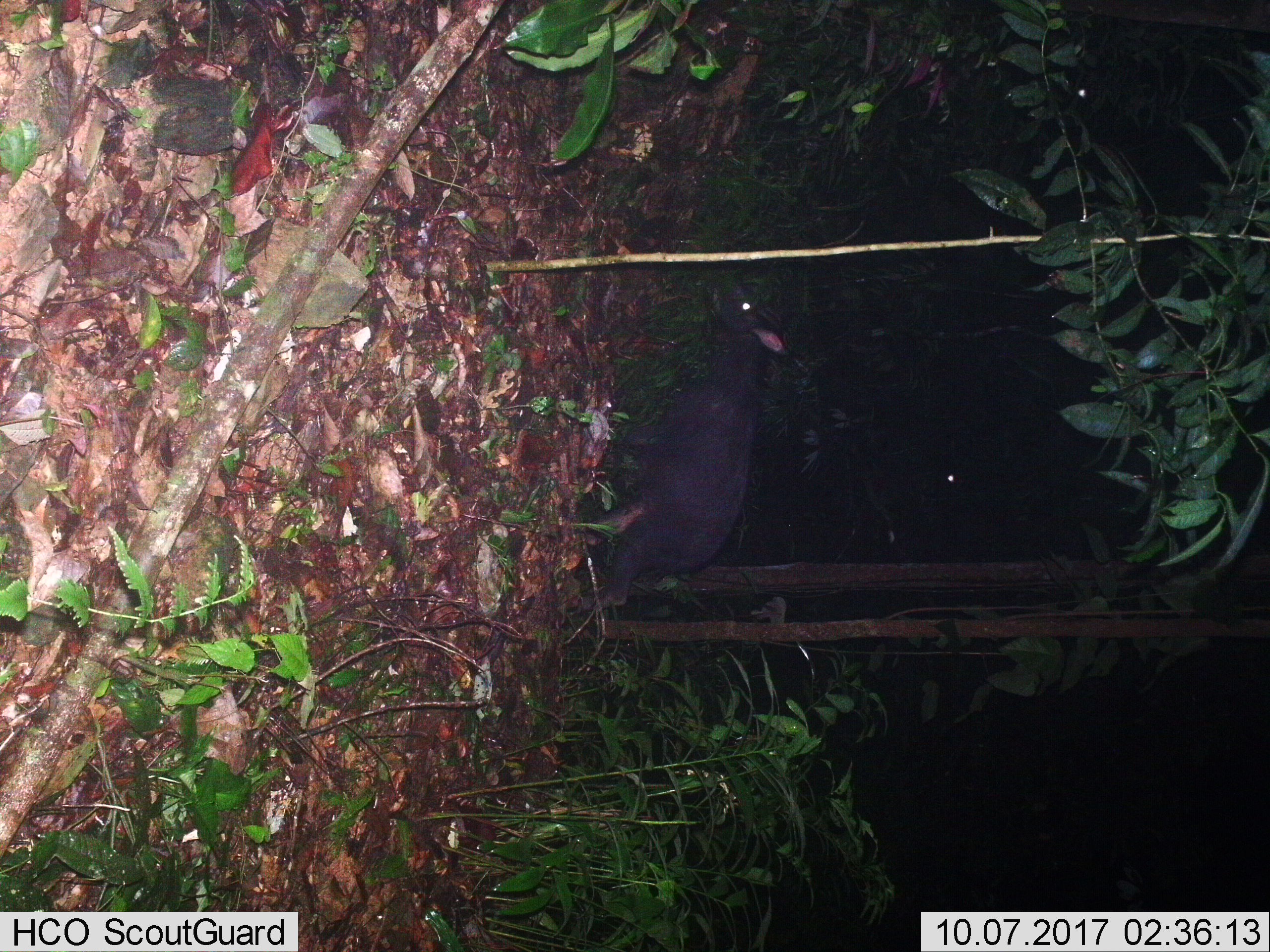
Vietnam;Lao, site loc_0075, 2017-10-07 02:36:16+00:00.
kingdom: Animalia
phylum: Chordata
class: Mammalia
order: Artiodactyla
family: Bovidae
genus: Capricornis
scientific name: Capricornis sumatraensis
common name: chinese serow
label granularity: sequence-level